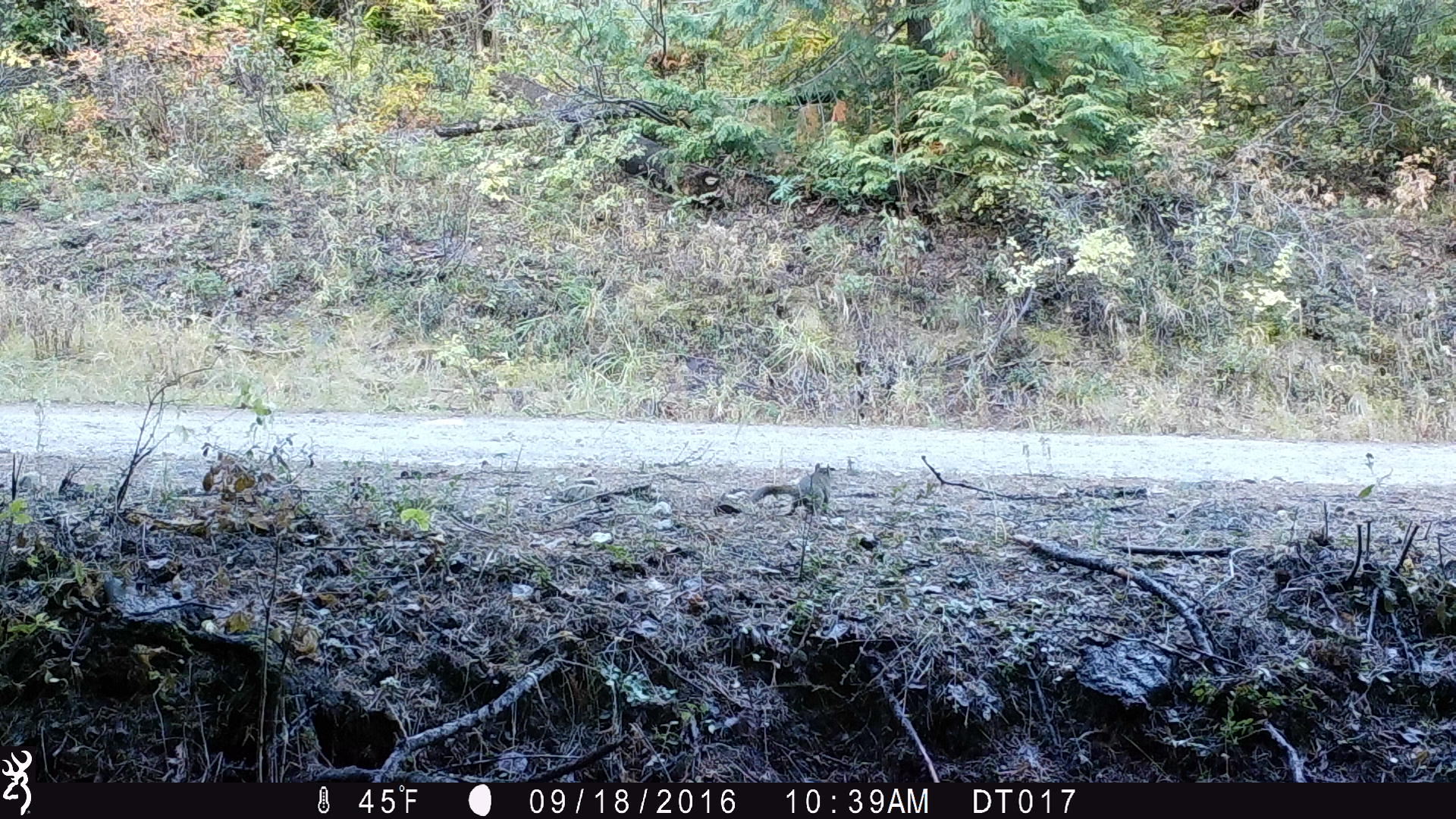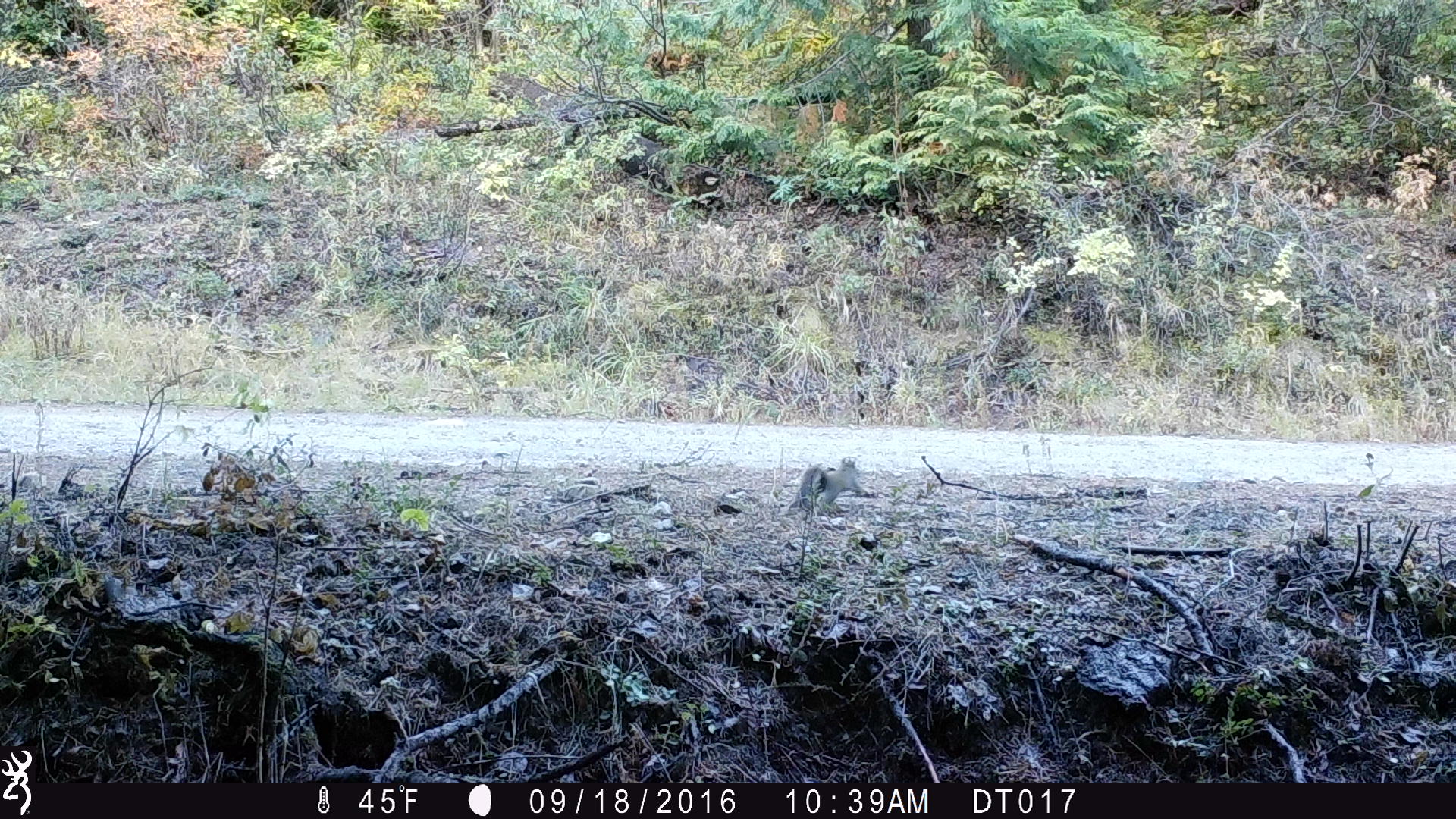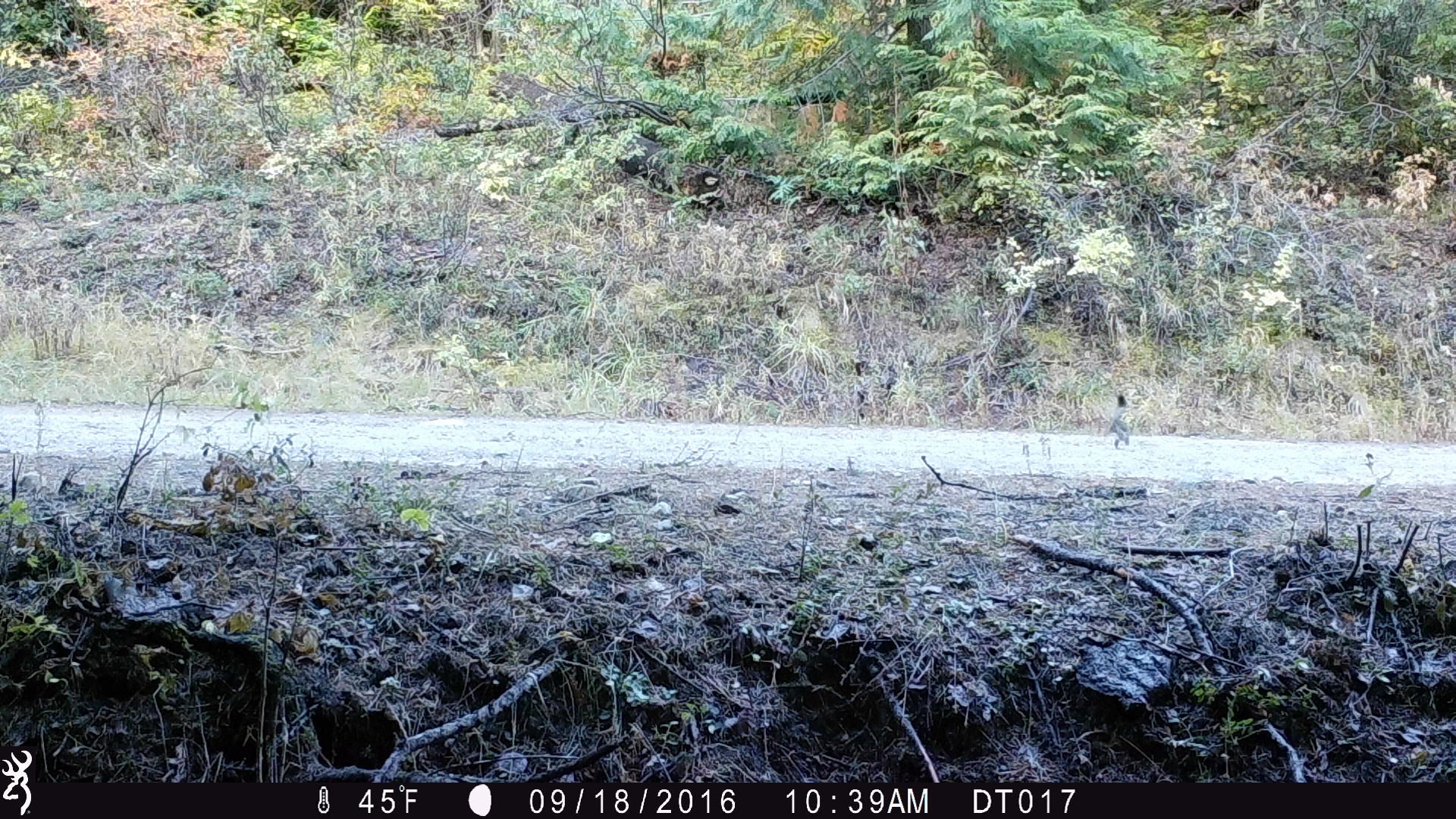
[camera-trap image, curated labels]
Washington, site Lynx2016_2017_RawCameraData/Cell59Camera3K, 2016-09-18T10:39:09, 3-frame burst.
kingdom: Animalia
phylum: Chordata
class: Mammalia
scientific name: Mammalia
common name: small mammal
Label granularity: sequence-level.